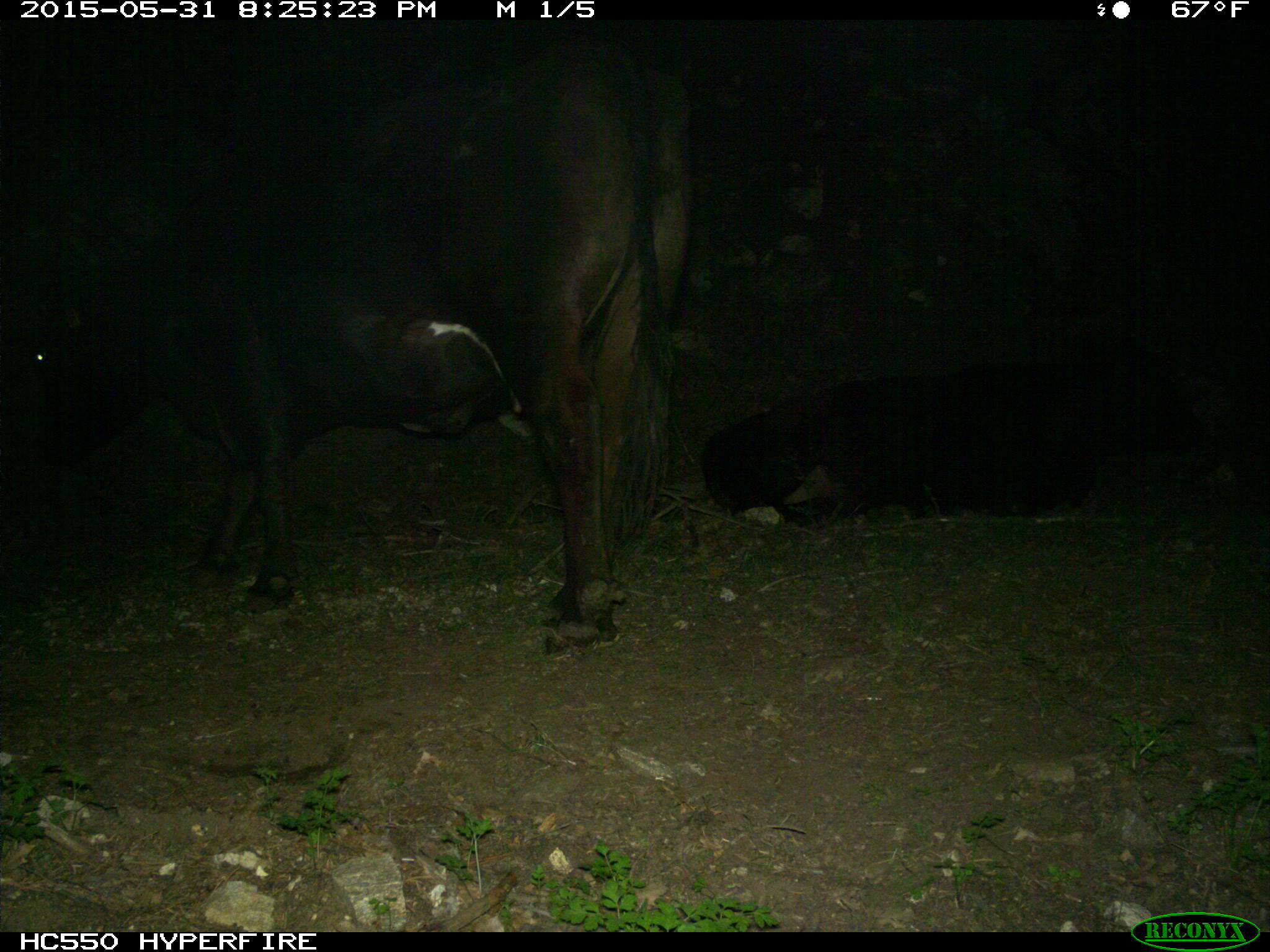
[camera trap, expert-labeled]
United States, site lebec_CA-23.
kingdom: Animalia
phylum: Chordata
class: Mammalia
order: Artiodactyla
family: Bovidae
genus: Bos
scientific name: Bos taurus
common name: domestic cow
Bos taurus (domestic cow).